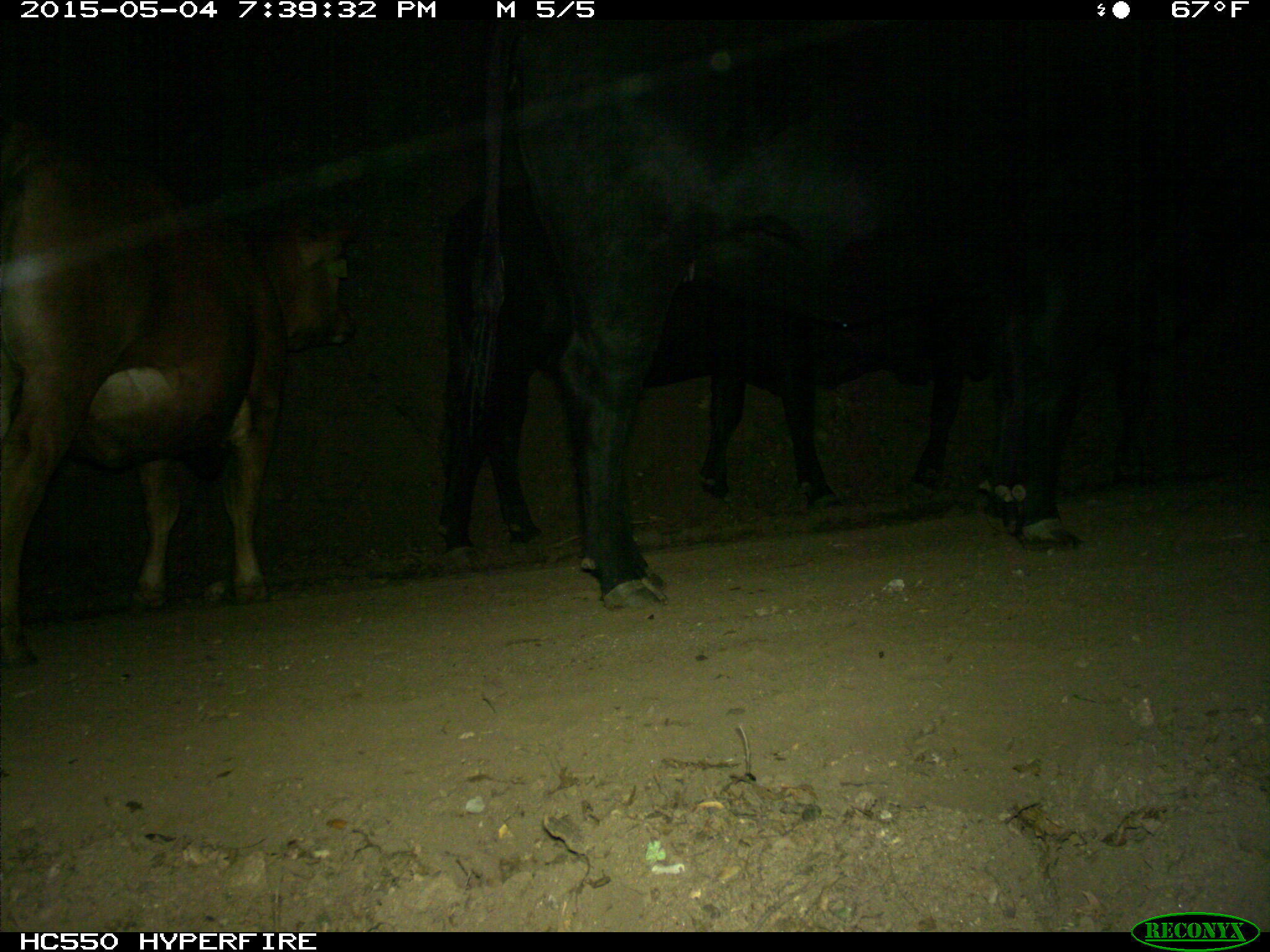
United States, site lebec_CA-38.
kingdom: Animalia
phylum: Chordata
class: Mammalia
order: Artiodactyla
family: Bovidae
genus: Bos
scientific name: Bos taurus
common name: domestic cow